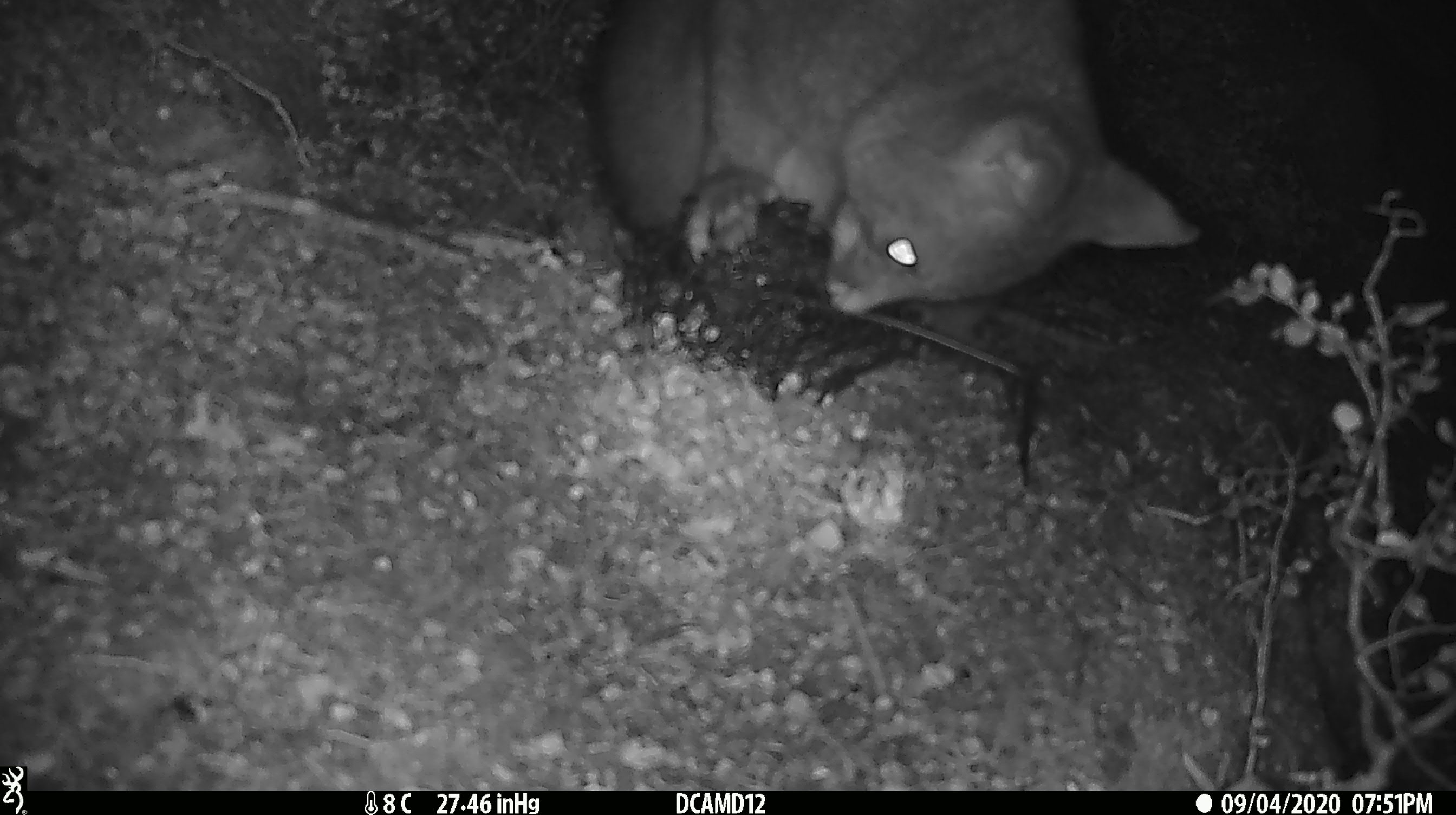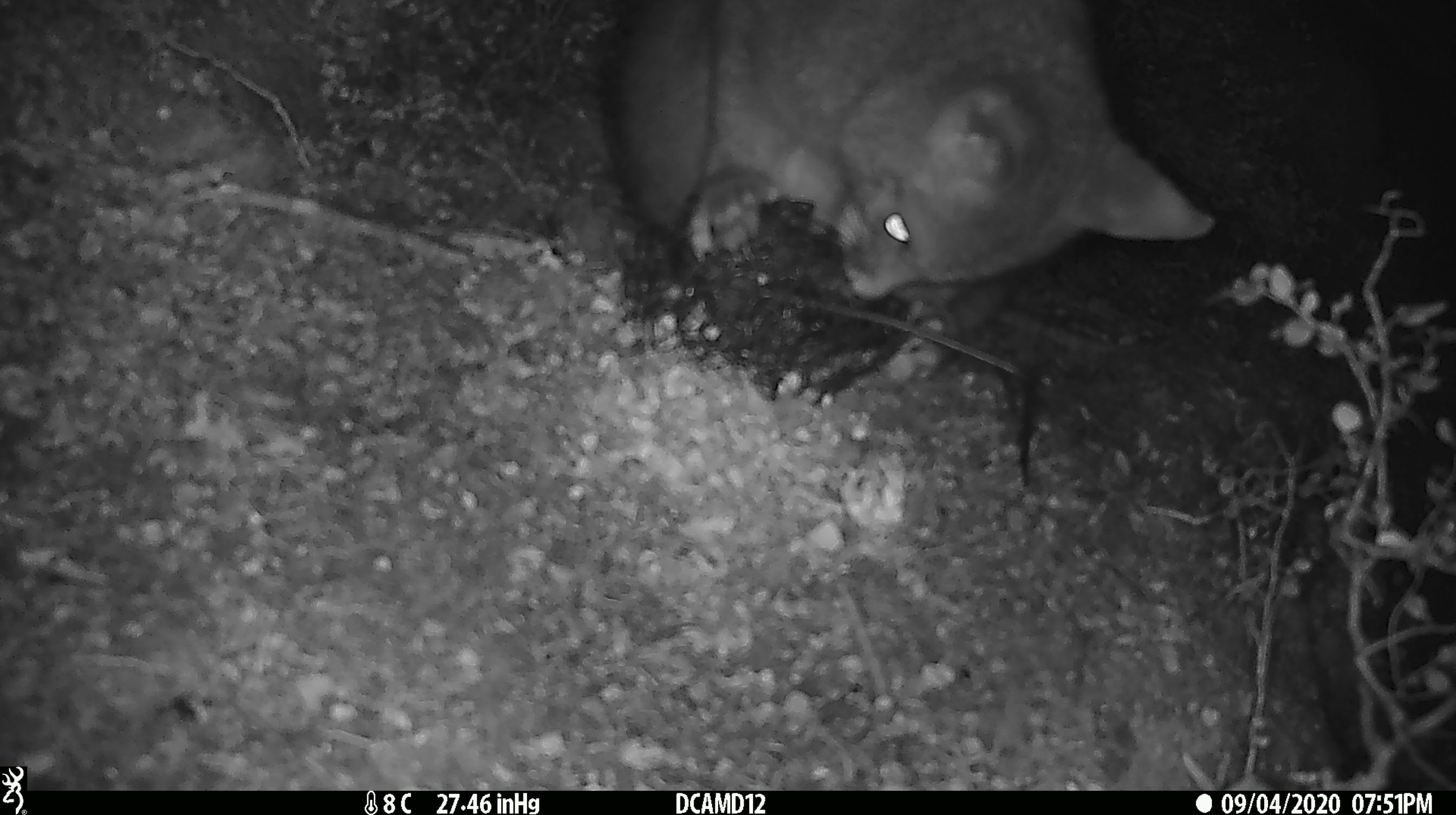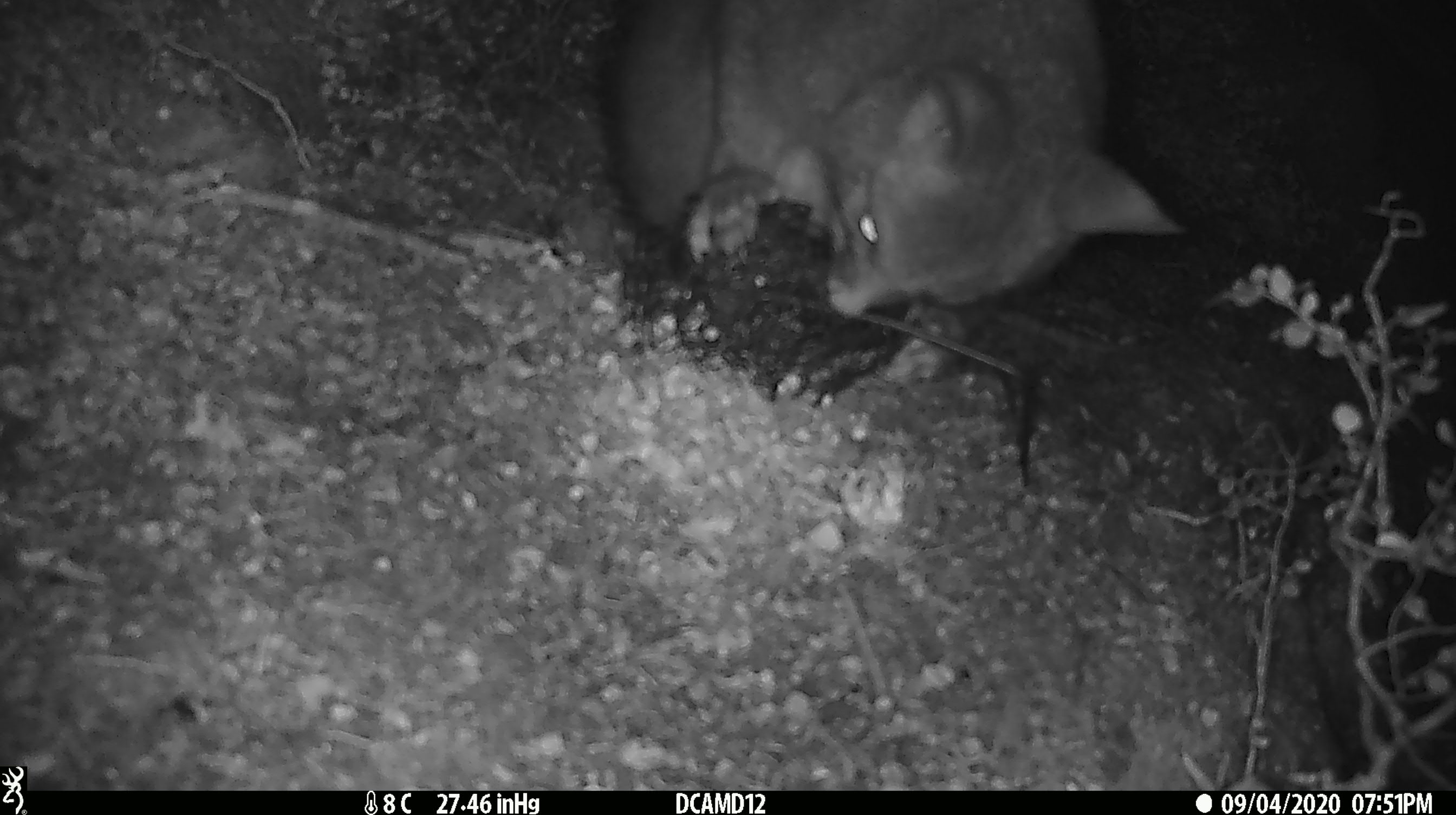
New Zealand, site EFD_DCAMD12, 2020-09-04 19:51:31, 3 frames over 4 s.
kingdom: Animalia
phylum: Chordata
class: Mammalia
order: Diprotodontia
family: Phalangeridae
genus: Trichosurus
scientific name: Trichosurus vulpecula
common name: common brushtail possum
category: possum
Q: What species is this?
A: Possum (common brushtail possum) (Trichosurus vulpecula).